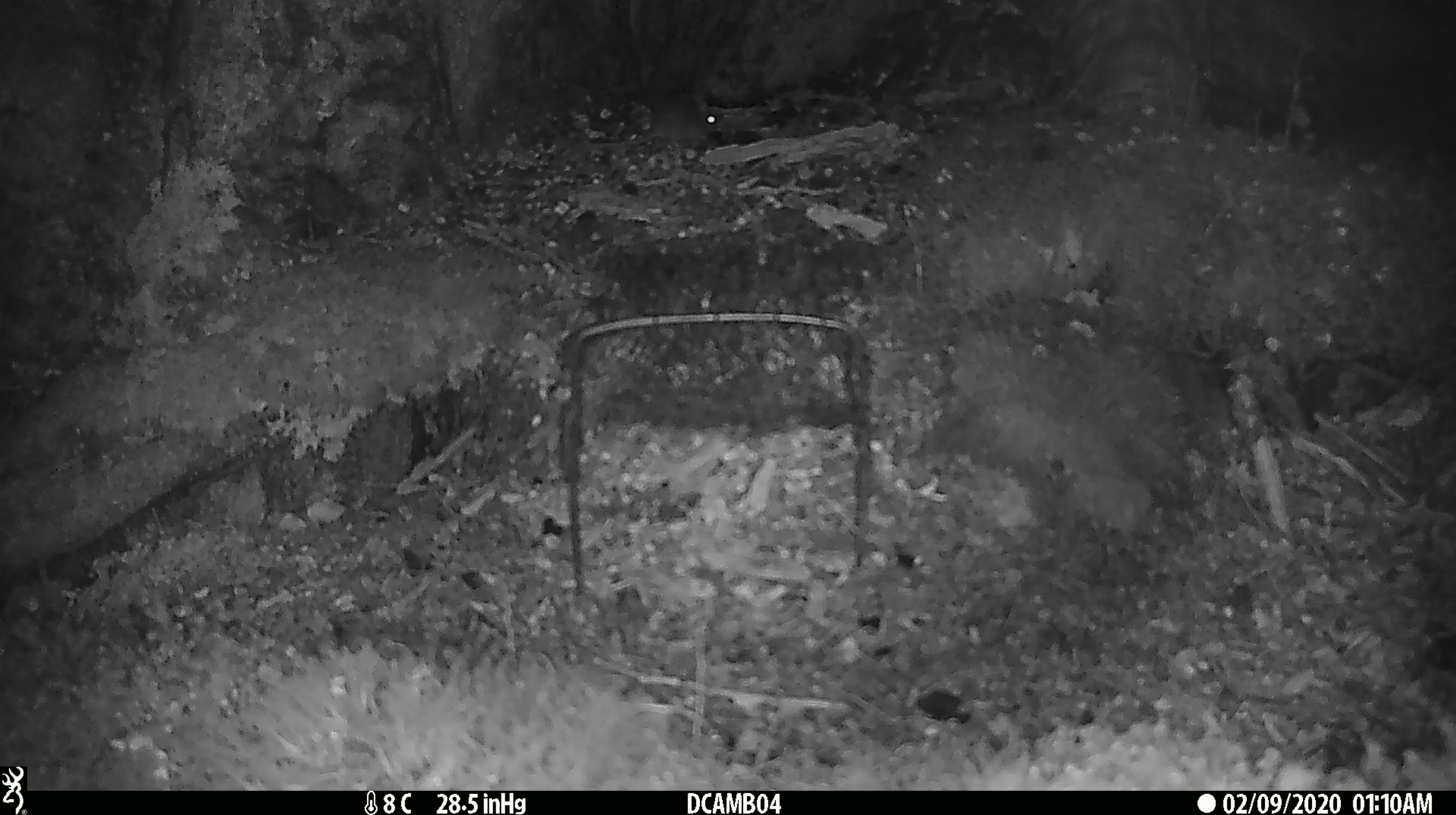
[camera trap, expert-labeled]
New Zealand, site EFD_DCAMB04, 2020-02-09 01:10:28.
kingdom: Animalia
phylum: Chordata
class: Mammalia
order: Rodentia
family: Muridae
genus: Mus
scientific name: Mus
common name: mouse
Mouse (Mus).